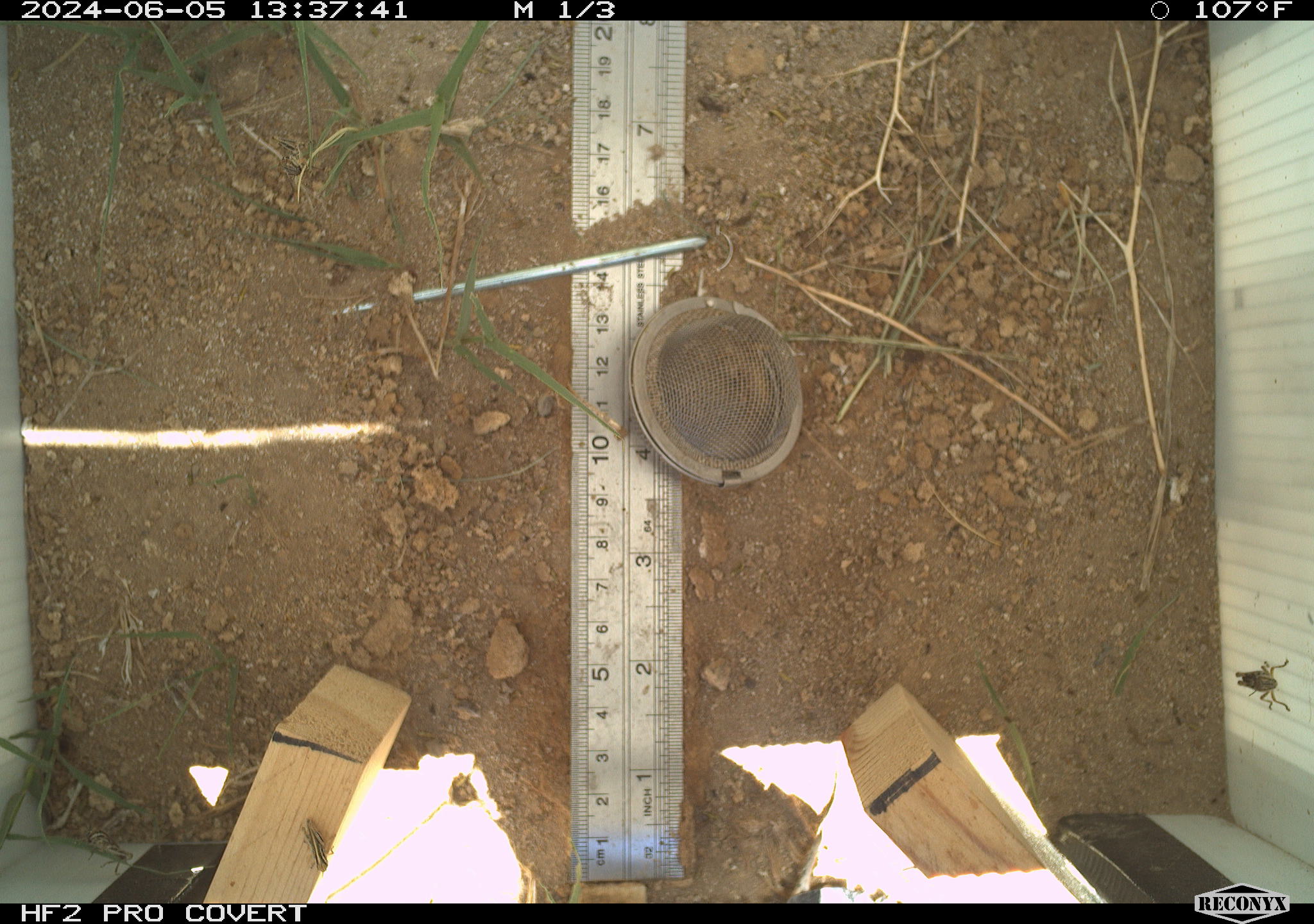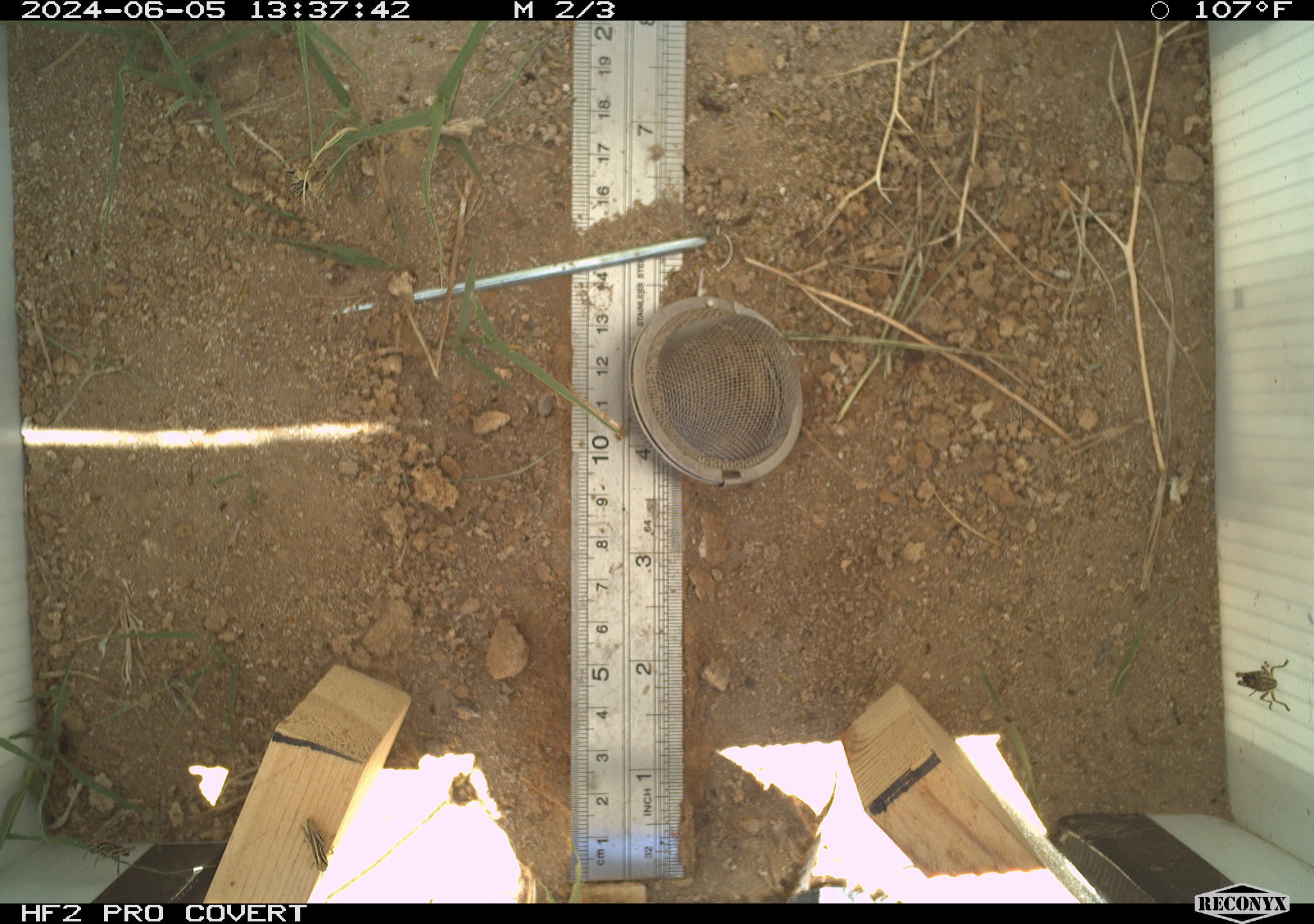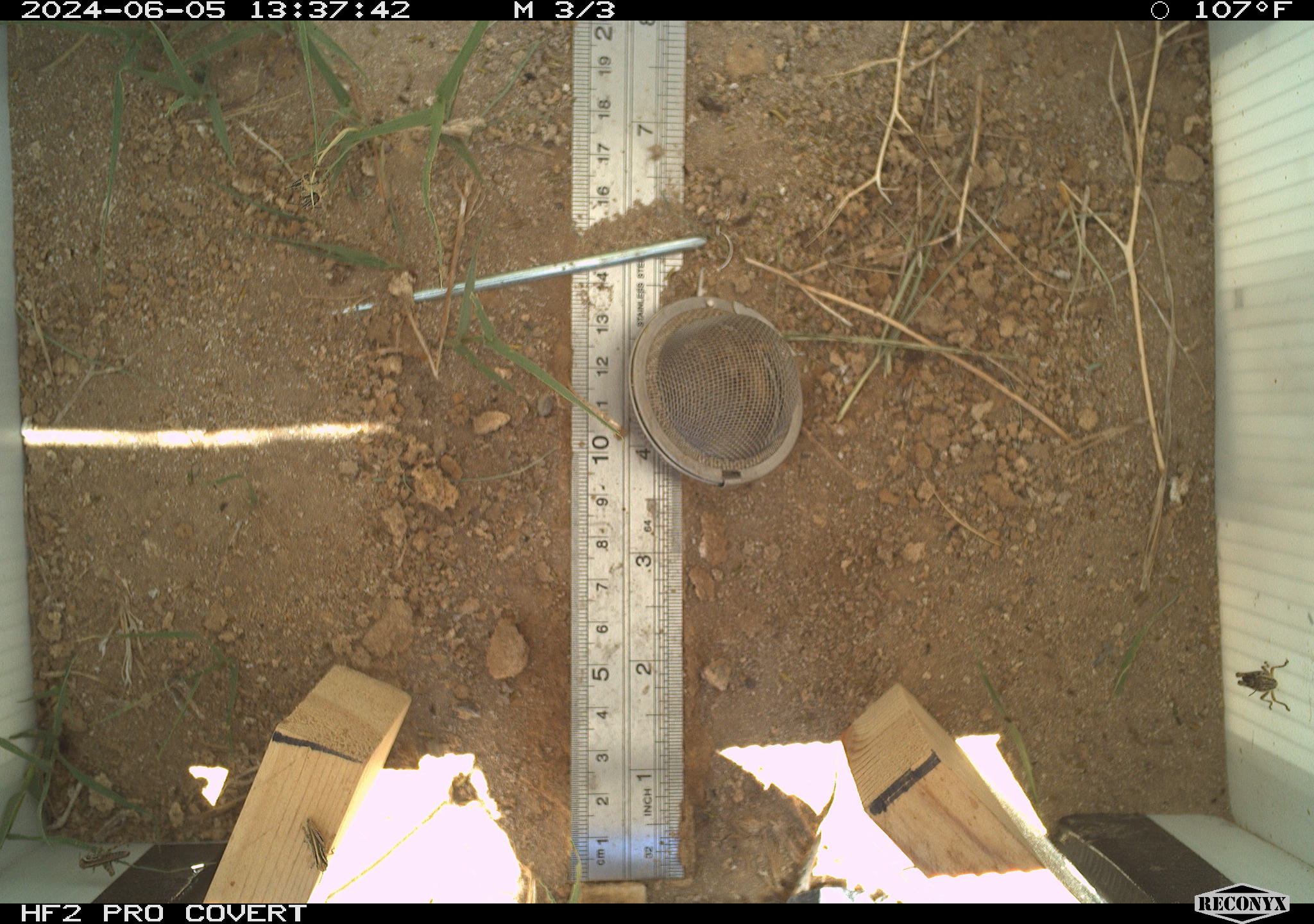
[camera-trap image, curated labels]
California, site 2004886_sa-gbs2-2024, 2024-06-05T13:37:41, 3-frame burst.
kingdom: Animalia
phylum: Arthropoda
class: Insecta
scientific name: Insecta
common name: insect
Insect (Insecta).